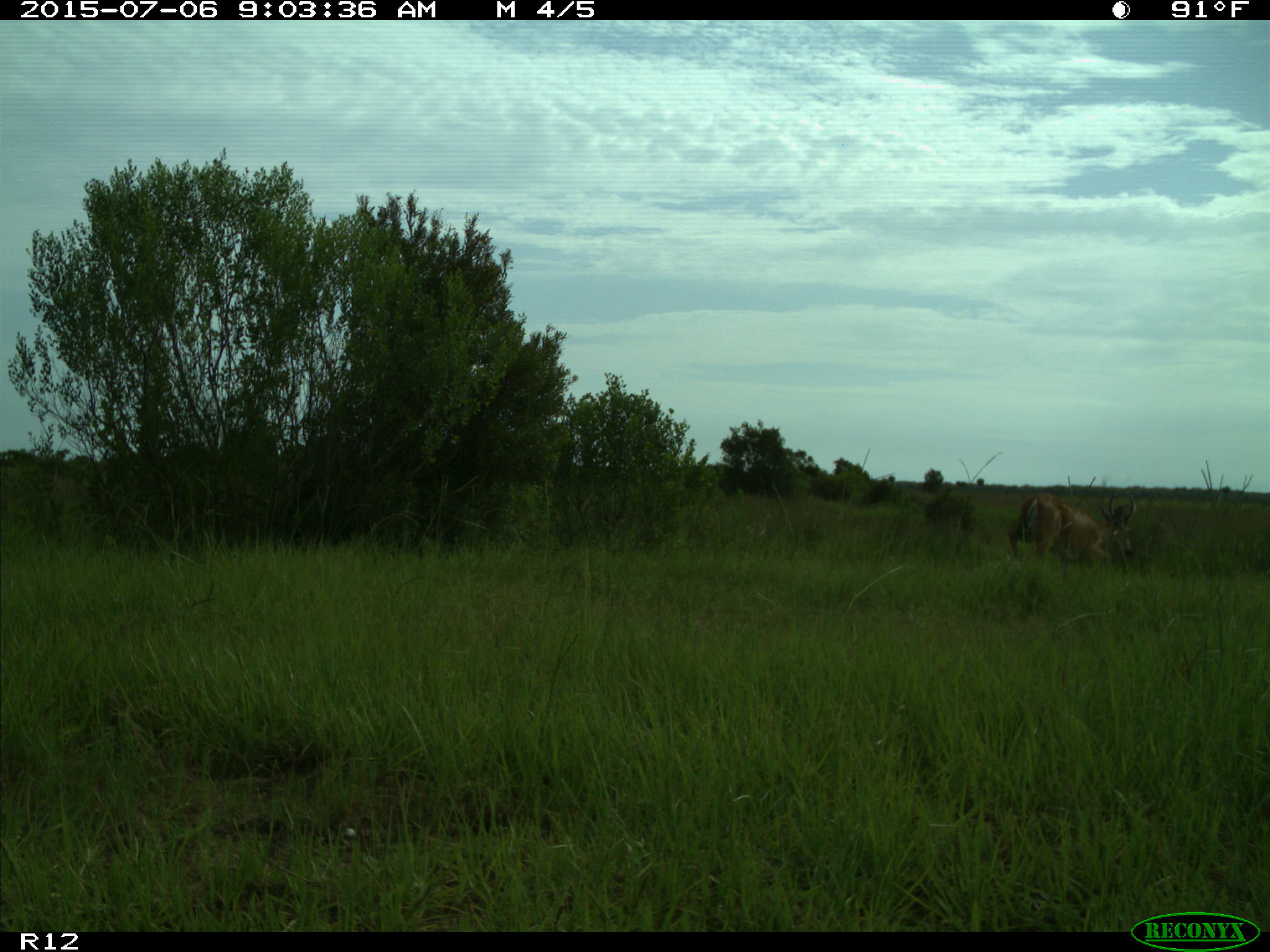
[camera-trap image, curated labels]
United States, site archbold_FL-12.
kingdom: Animalia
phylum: Chordata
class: Mammalia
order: Artiodactyla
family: Cervidae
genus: Odocoileus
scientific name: Odocoileus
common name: deer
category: unidentified deer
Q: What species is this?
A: Unidentified deer (deer) (Odocoileus).